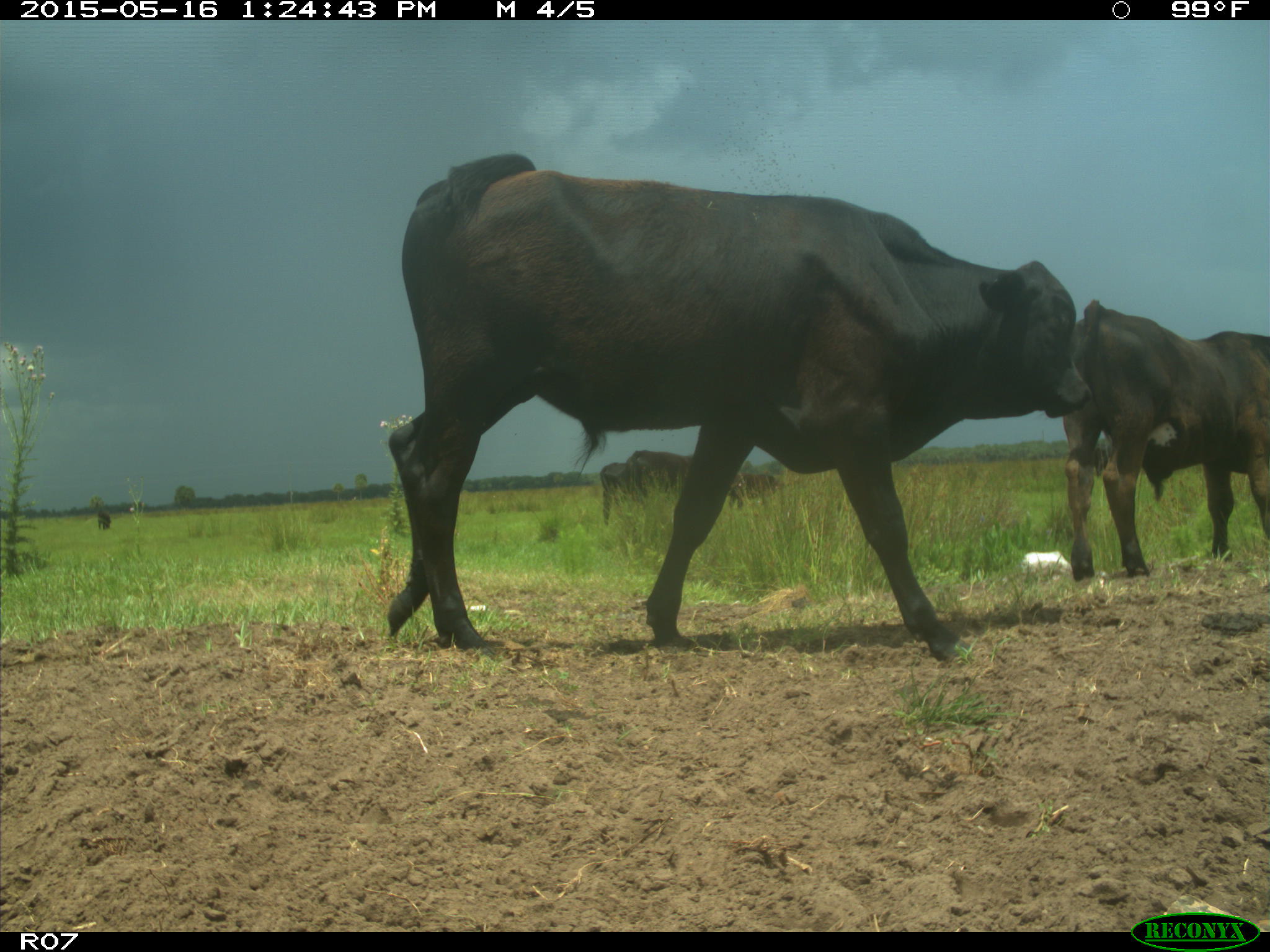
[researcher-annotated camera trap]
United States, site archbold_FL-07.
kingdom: Animalia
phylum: Chordata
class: Mammalia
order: Artiodactyla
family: Bovidae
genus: Bos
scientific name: Bos taurus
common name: domestic cow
Bos taurus (domestic cow).